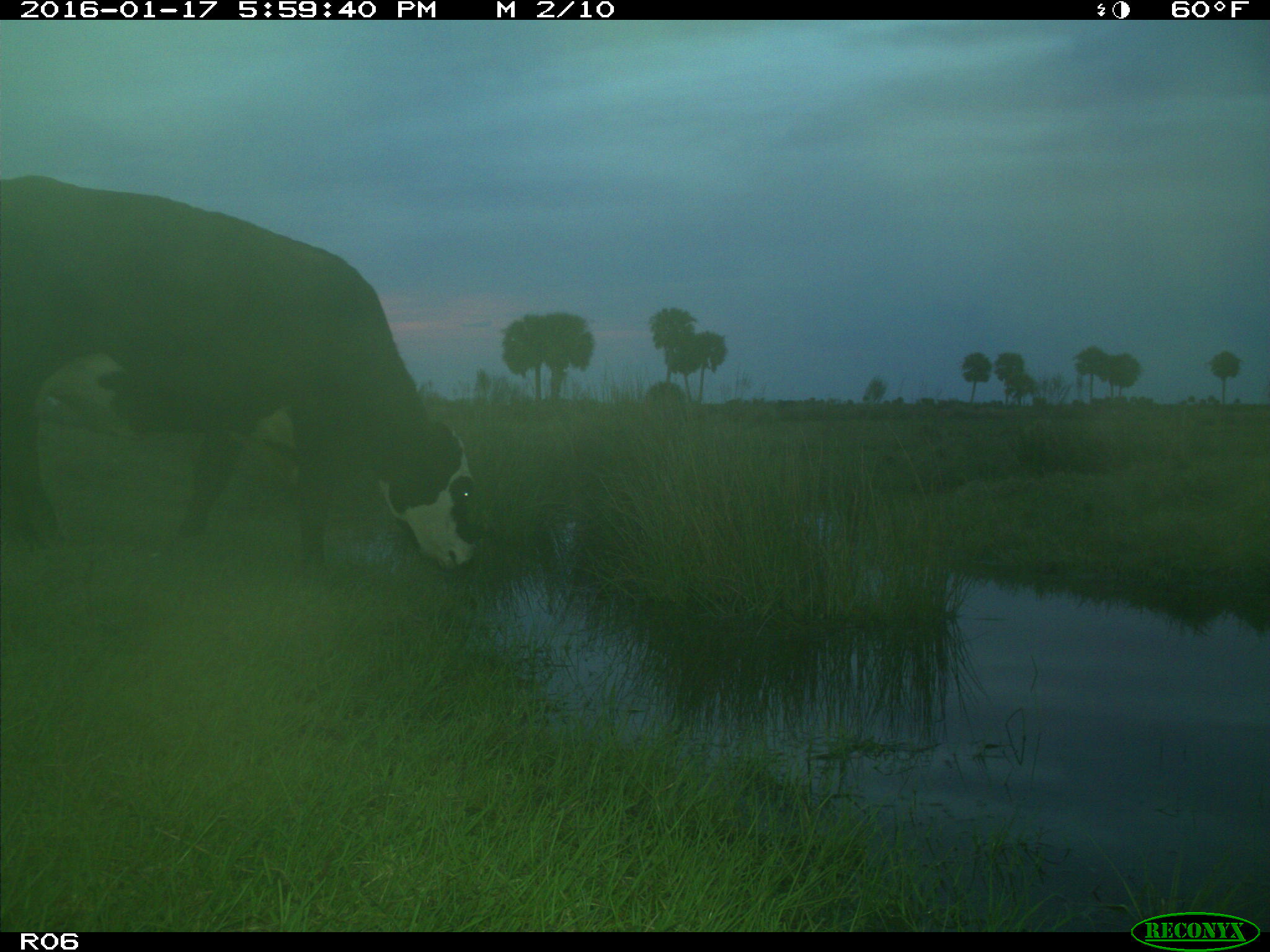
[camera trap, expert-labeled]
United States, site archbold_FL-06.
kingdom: Animalia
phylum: Chordata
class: Mammalia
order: Artiodactyla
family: Bovidae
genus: Bos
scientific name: Bos taurus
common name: domestic cow